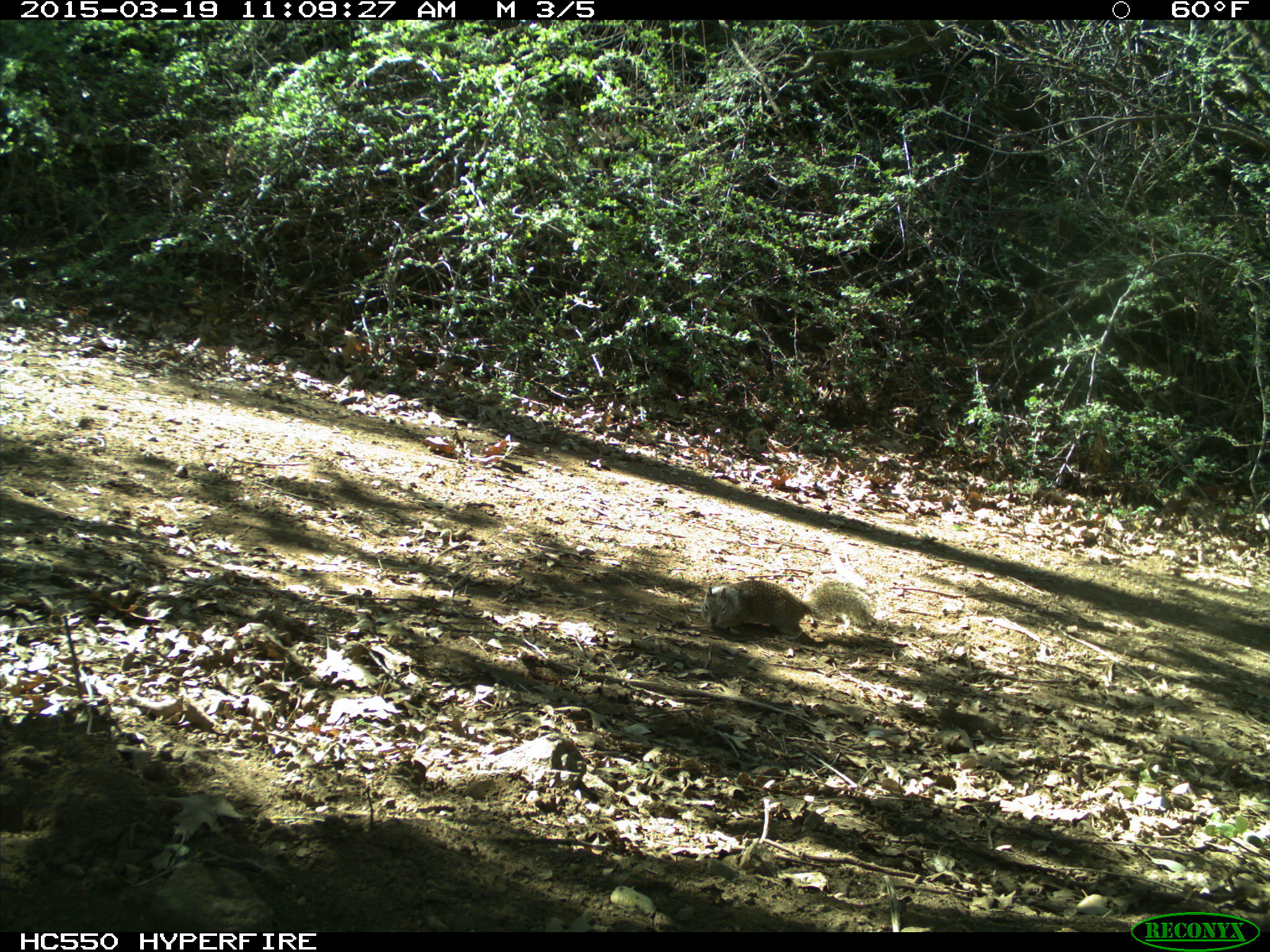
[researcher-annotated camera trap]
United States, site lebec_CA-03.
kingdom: Animalia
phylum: Chordata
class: Mammalia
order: Rodentia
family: Sciuridae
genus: Otospermophilus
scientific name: Otospermophilus beecheyi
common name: california ground squirrel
Otospermophilus beecheyi (california ground squirrel).